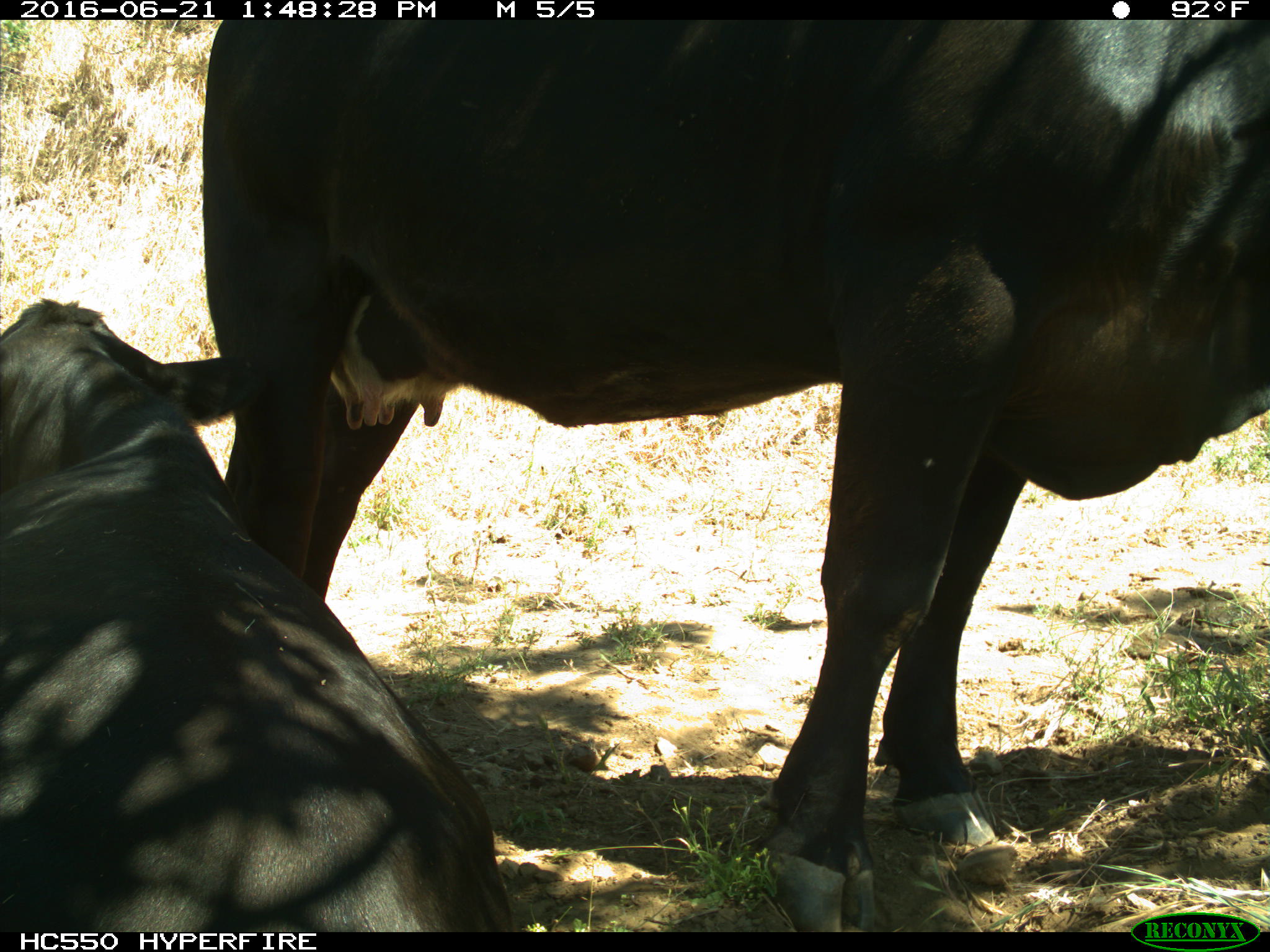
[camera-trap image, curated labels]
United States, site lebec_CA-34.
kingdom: Animalia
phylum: Chordata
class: Mammalia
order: Artiodactyla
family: Bovidae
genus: Bos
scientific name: Bos taurus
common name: domestic cow